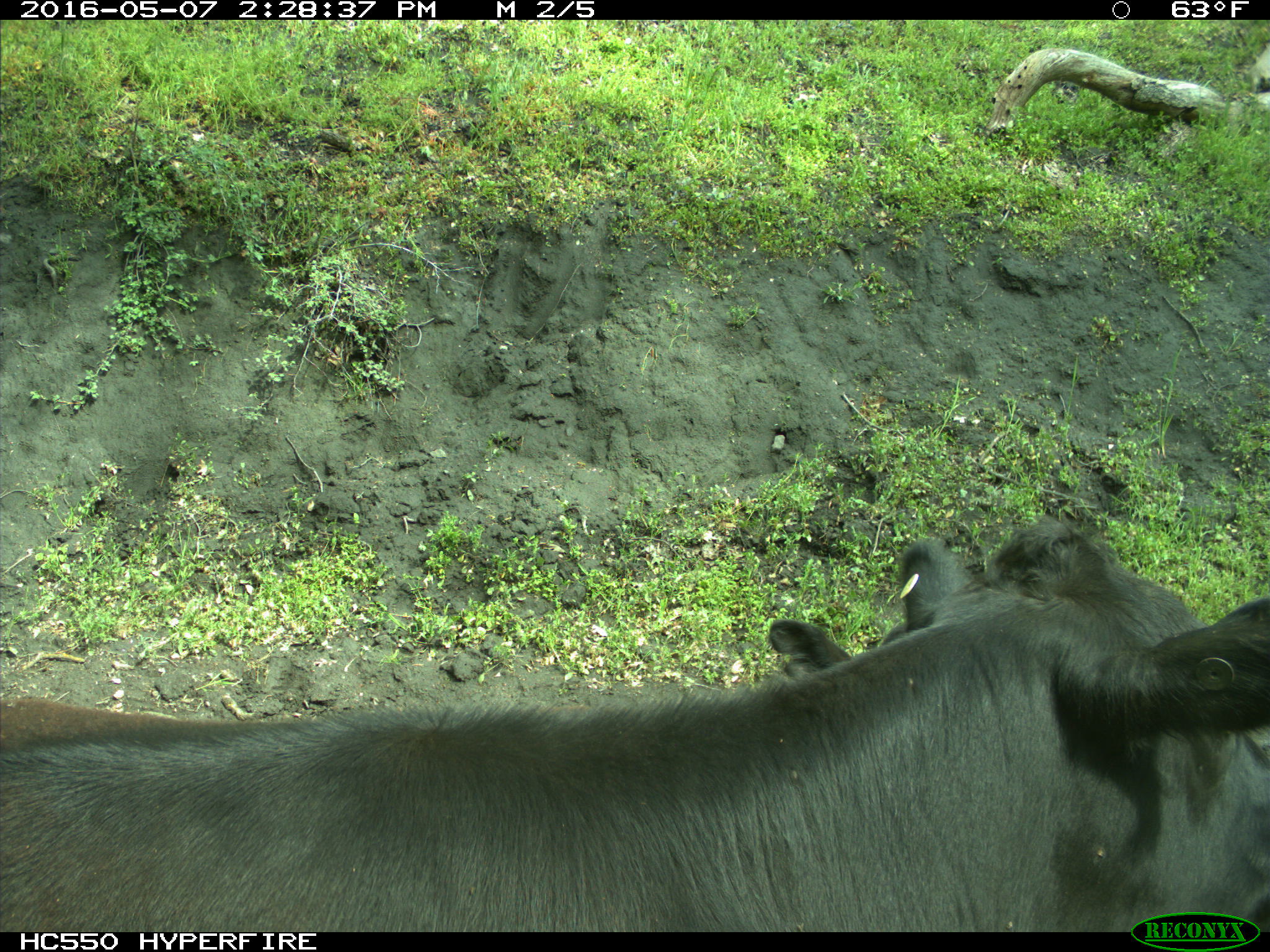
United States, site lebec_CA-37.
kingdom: Animalia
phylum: Chordata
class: Mammalia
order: Artiodactyla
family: Bovidae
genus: Bos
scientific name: Bos taurus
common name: domestic cow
Bos taurus (domestic cow).